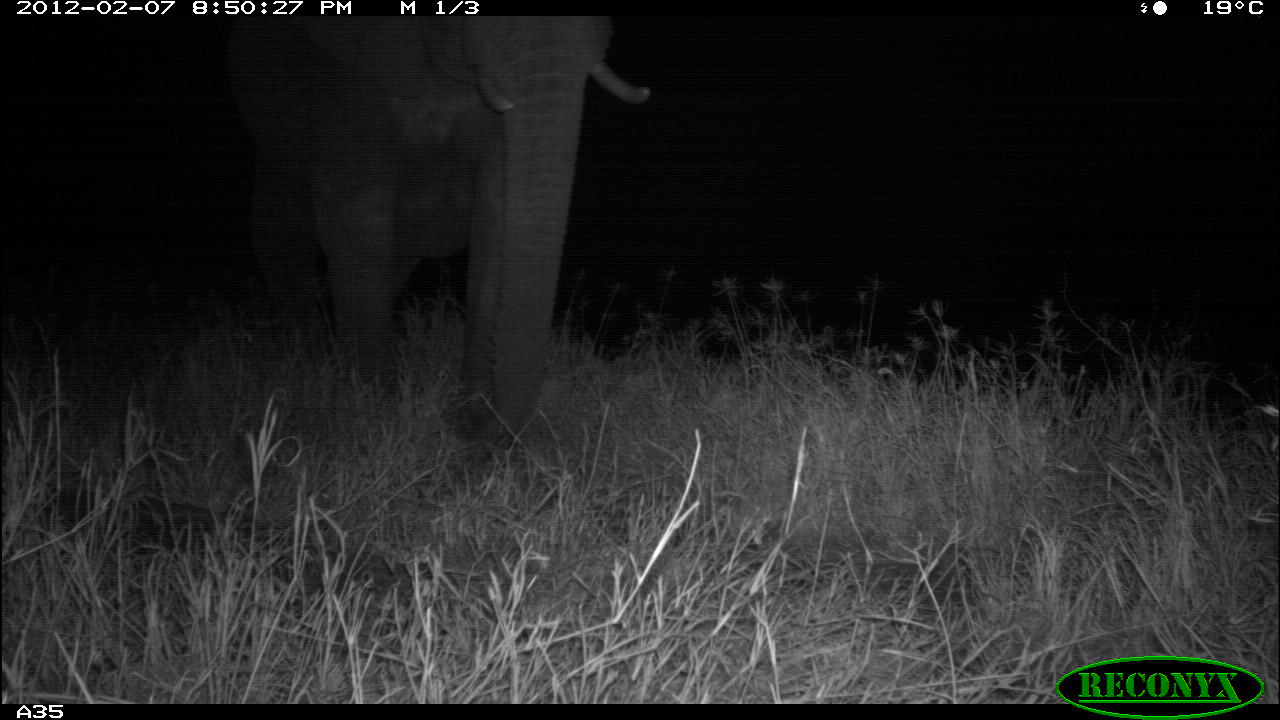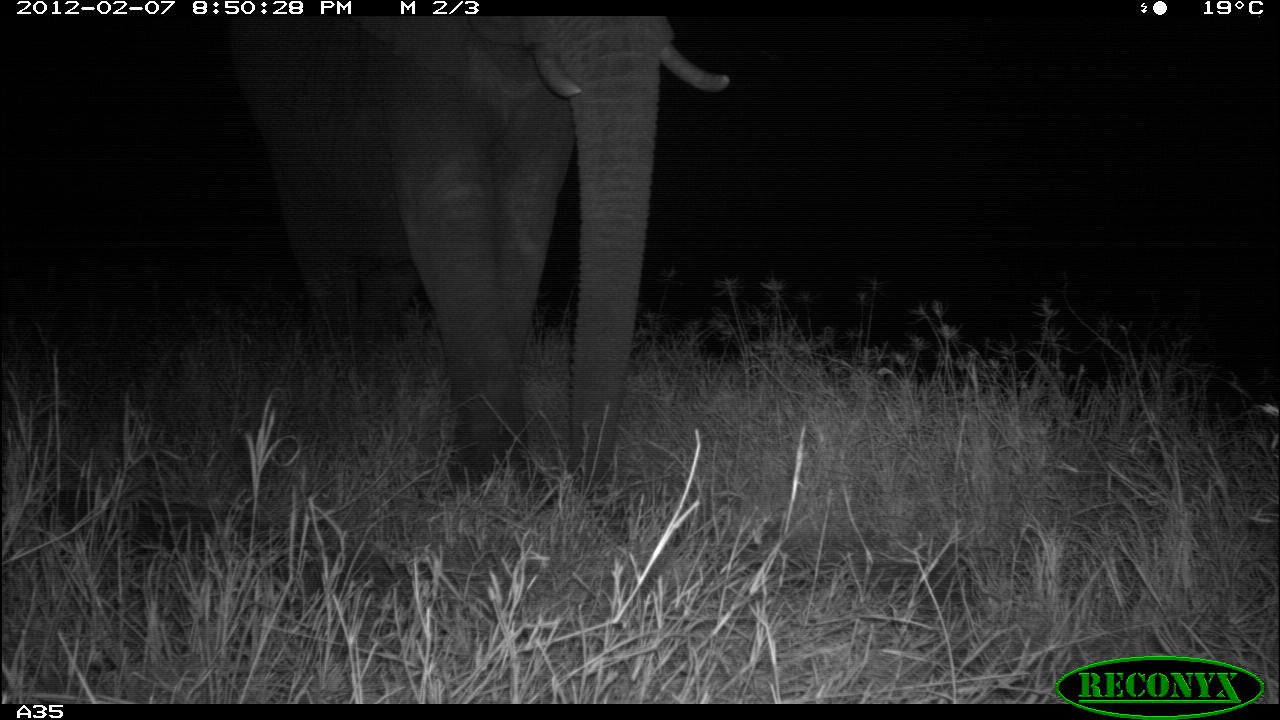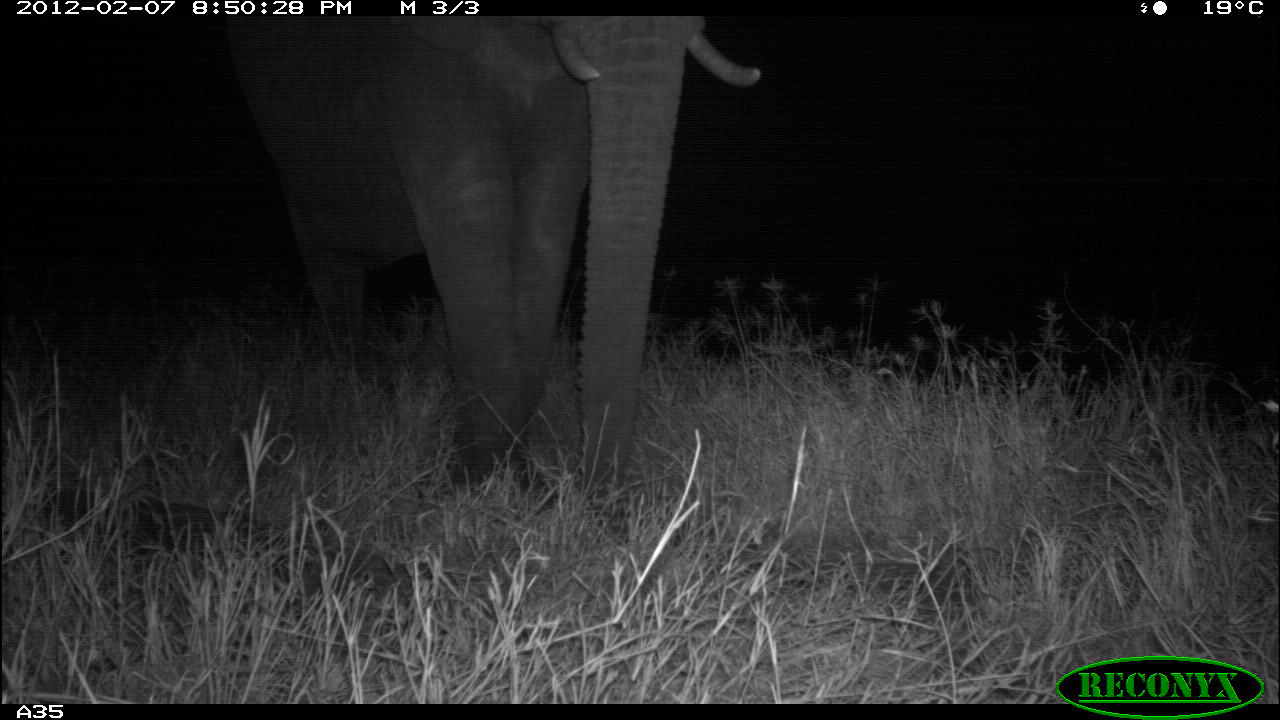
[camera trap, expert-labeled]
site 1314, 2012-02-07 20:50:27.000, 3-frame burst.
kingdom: Animalia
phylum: Chordata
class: Mammalia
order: Proboscidea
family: Elephantidae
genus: Loxodonta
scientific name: Loxodonta africana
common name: african bush elephant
Loxodonta africana (african bush elephant), count 1.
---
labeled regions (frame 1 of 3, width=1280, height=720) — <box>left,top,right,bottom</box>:
loxodonta africana: <box>222,12,653,445</box>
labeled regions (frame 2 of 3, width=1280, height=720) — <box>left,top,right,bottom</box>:
loxodonta africana: <box>226,13,730,523</box>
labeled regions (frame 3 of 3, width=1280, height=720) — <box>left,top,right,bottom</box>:
loxodonta africana: <box>223,11,760,513</box>